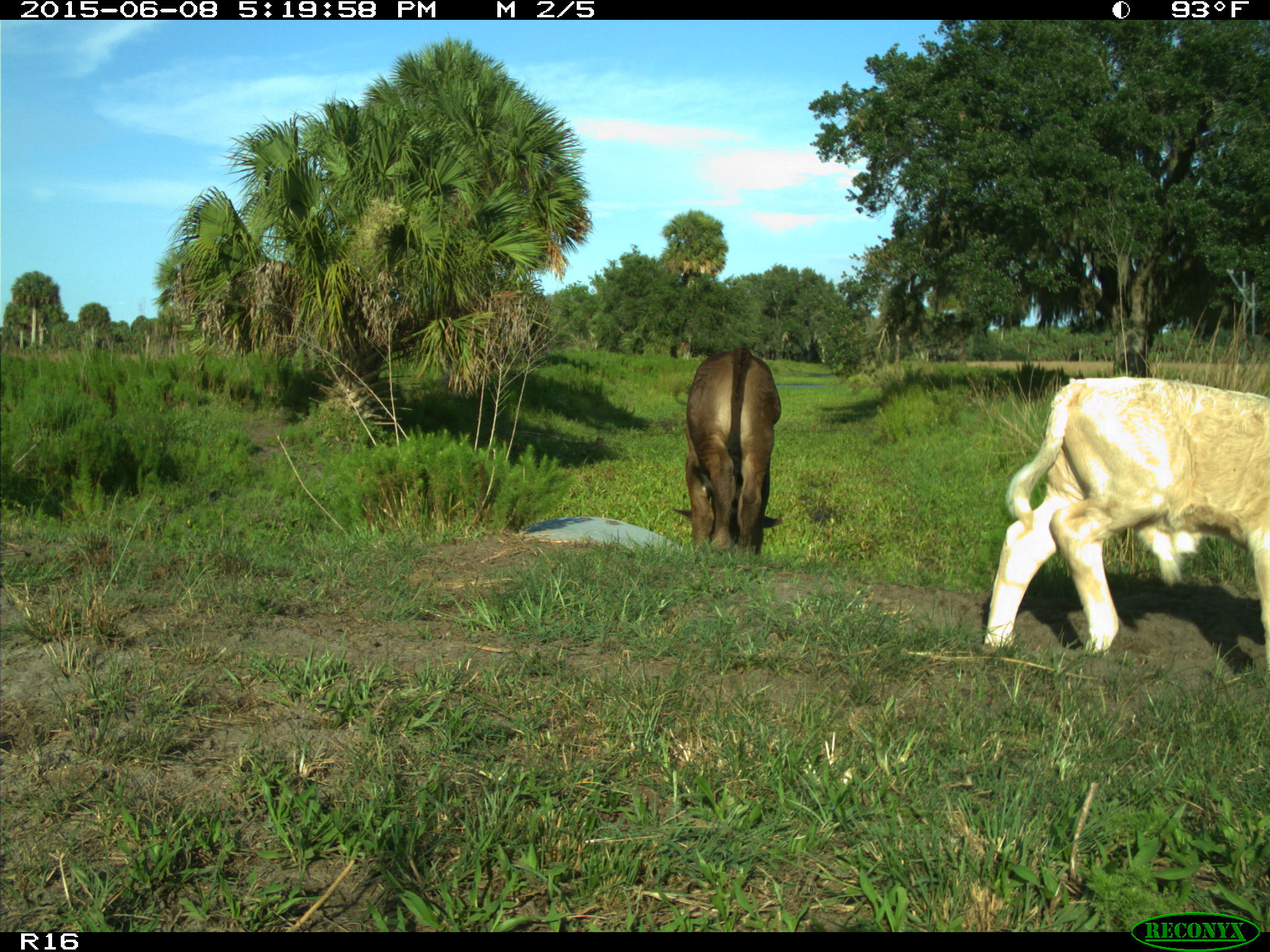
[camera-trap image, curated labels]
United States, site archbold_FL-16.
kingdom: Animalia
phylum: Chordata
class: Mammalia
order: Artiodactyla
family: Bovidae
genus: Bos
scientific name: Bos taurus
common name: domestic cow